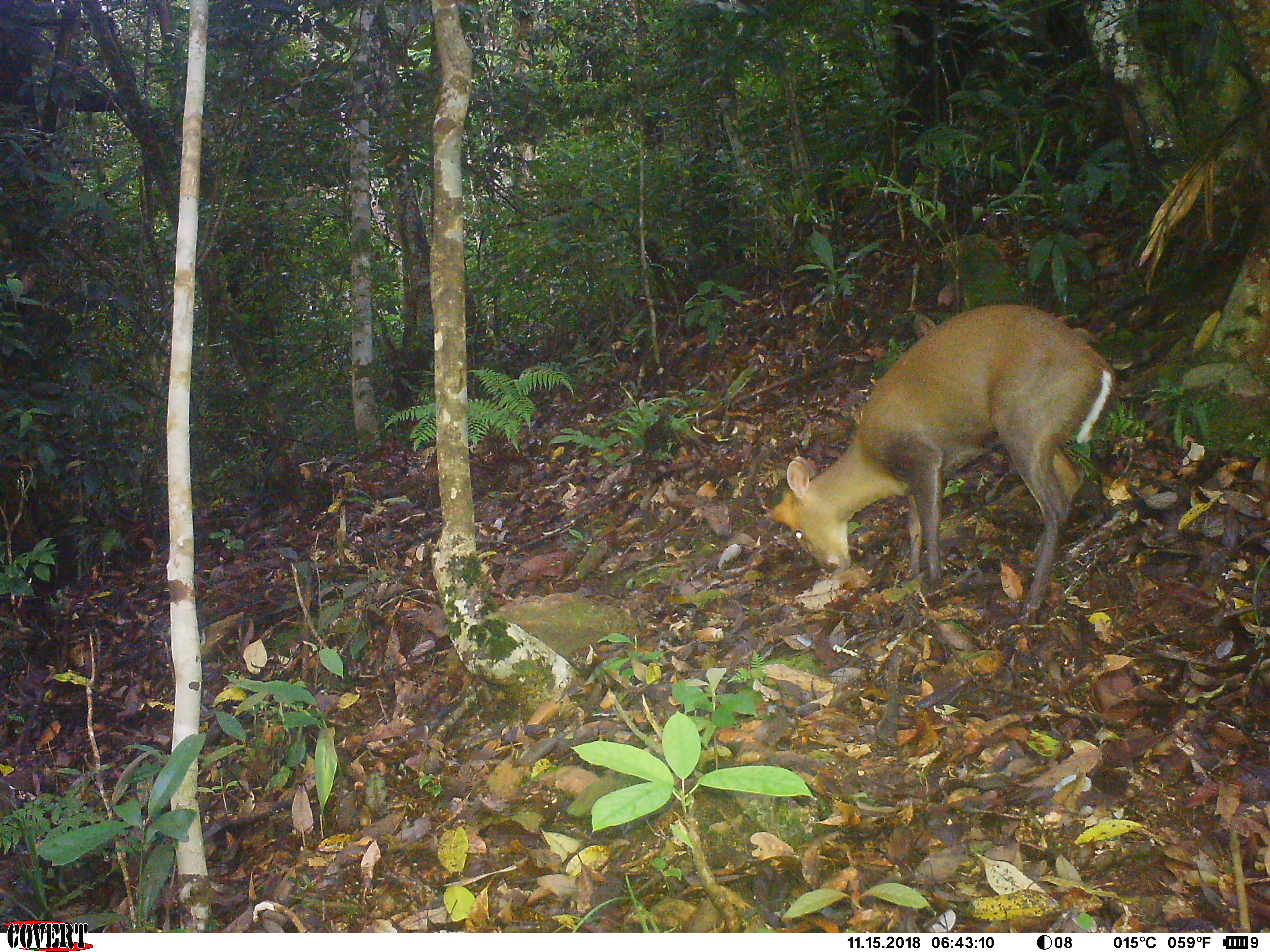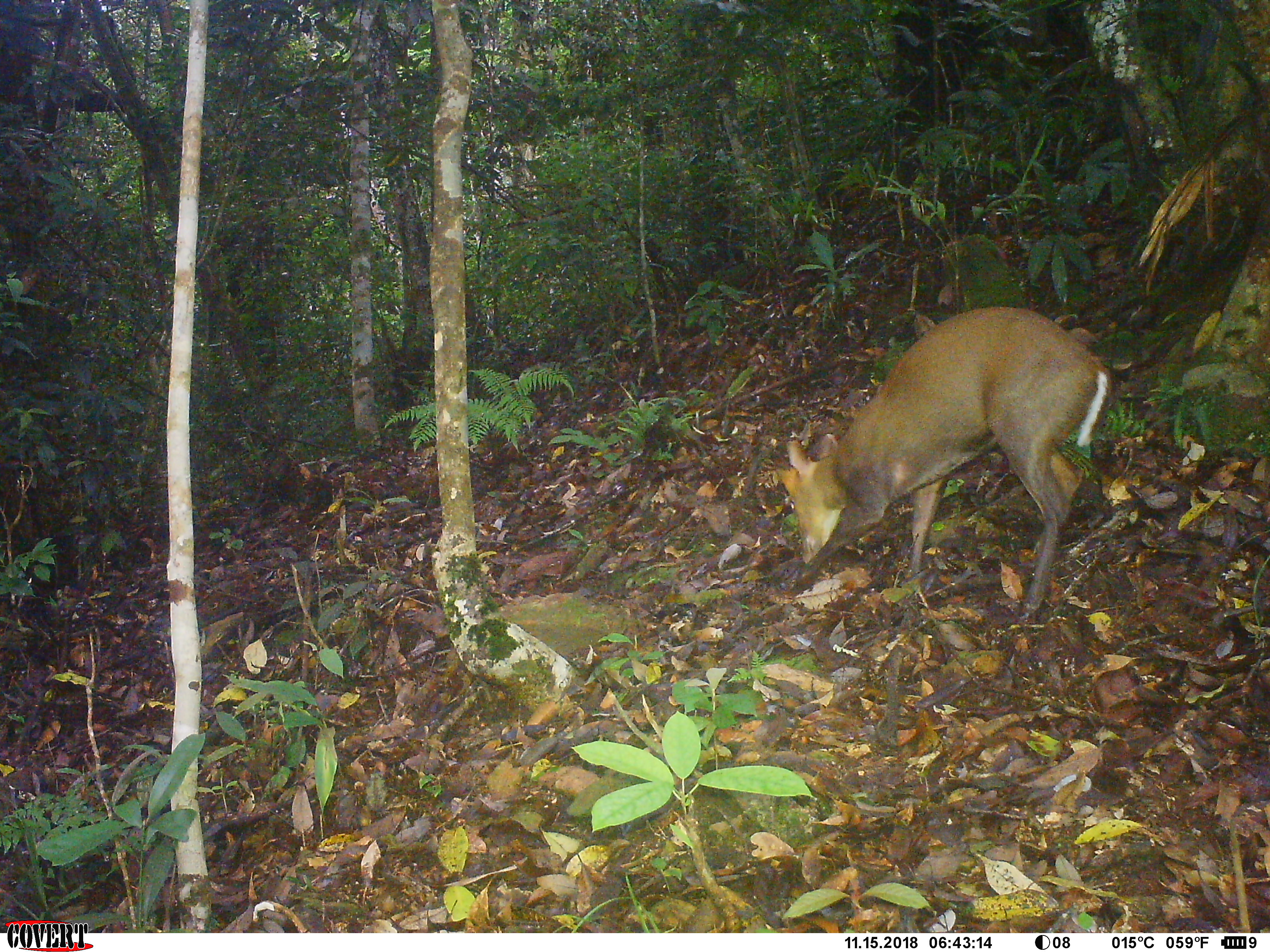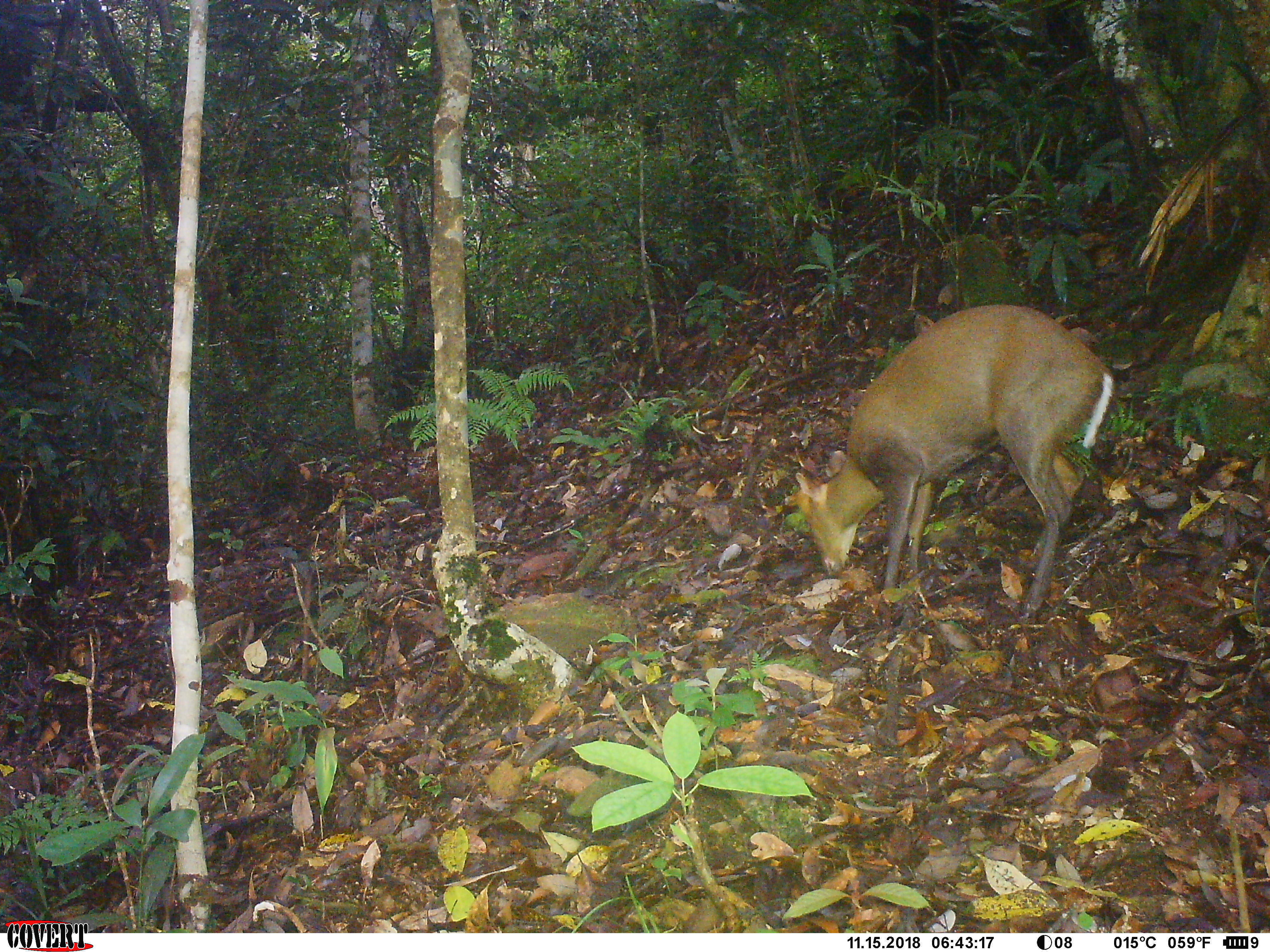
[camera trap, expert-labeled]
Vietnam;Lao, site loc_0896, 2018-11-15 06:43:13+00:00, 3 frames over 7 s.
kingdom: Animalia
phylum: Chordata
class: Mammalia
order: Artiodactyla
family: Cervidae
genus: Muntiacus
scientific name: Muntiacus rooseveltorum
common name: roosevelt's muntjac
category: roosevelts muntjac group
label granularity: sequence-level